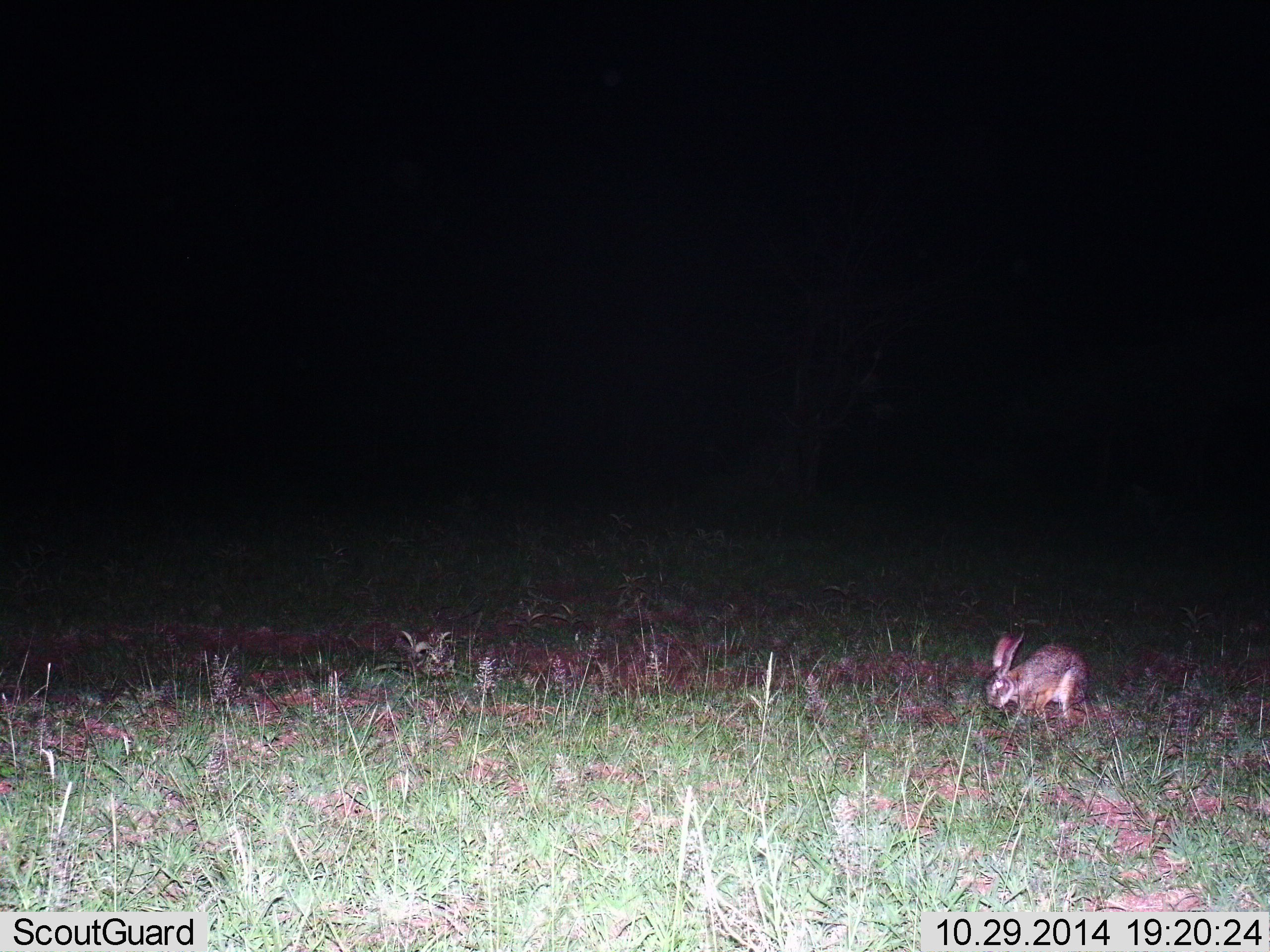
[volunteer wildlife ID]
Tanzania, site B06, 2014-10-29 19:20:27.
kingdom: Animalia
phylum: Chordata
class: Mammalia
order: Lagomorpha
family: Leporidae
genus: Lepus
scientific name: Lepus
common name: hare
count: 1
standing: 30%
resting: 10%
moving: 10%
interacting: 0%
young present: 0%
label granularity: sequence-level